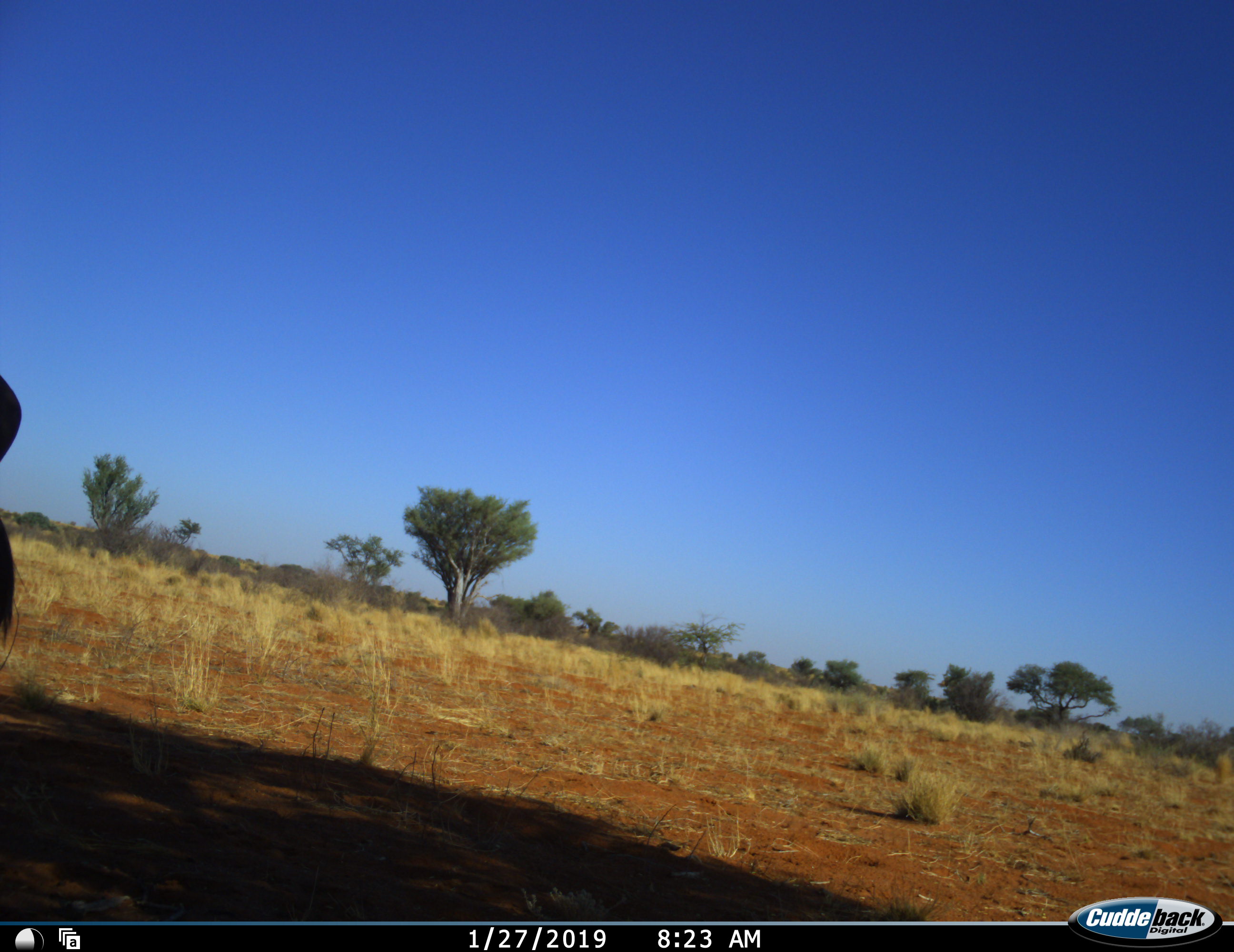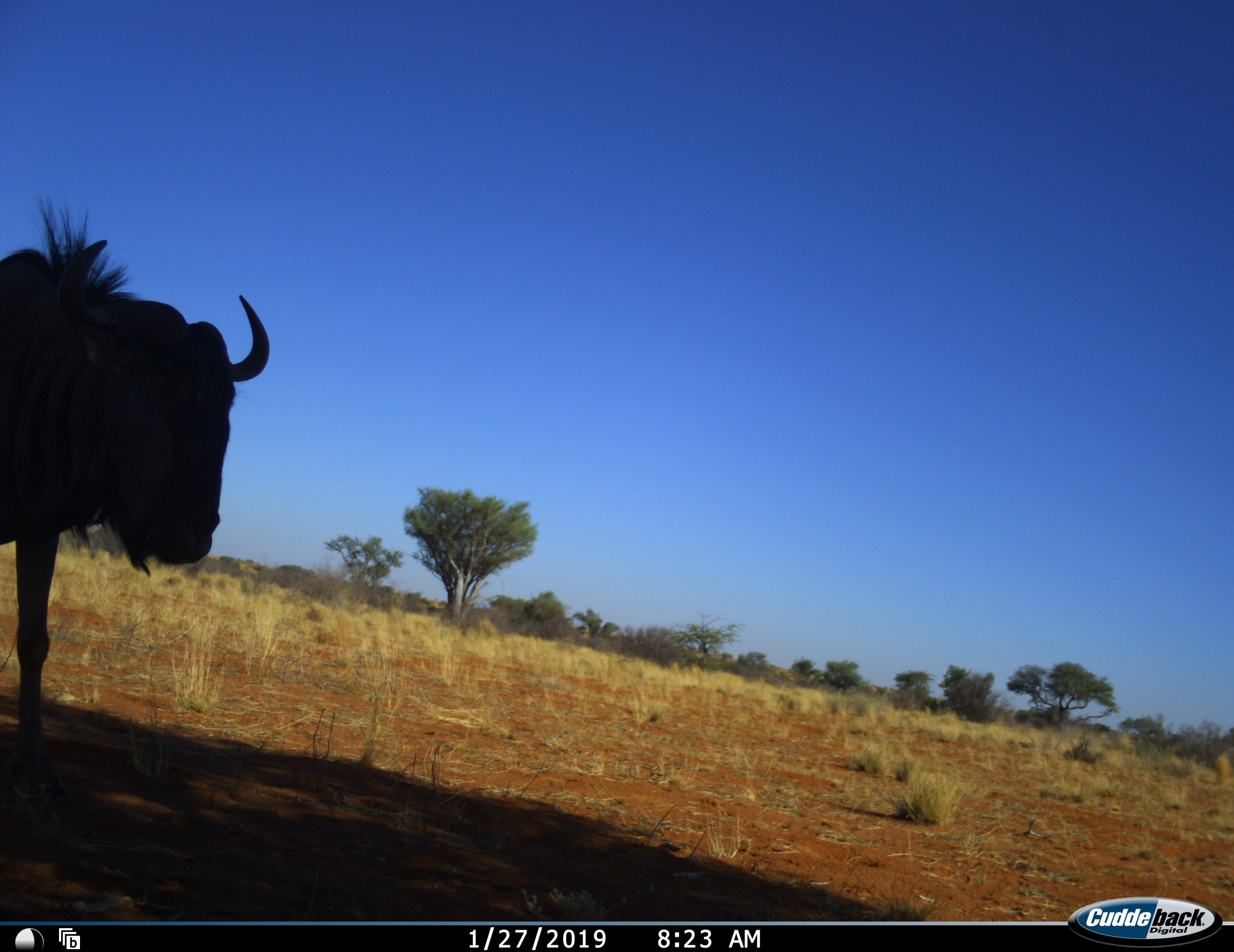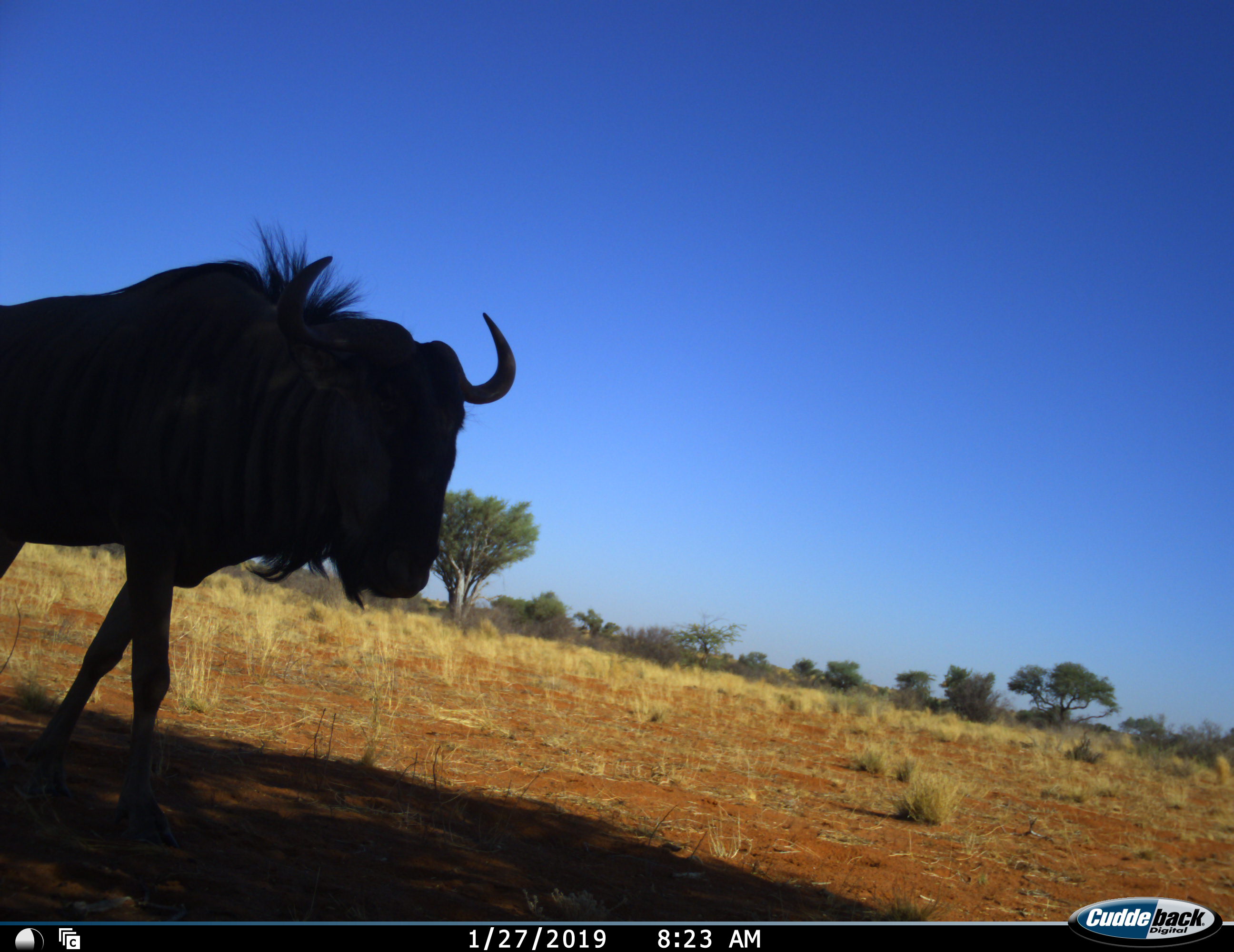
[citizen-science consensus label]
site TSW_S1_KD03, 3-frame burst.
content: unidentified animal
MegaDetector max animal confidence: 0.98